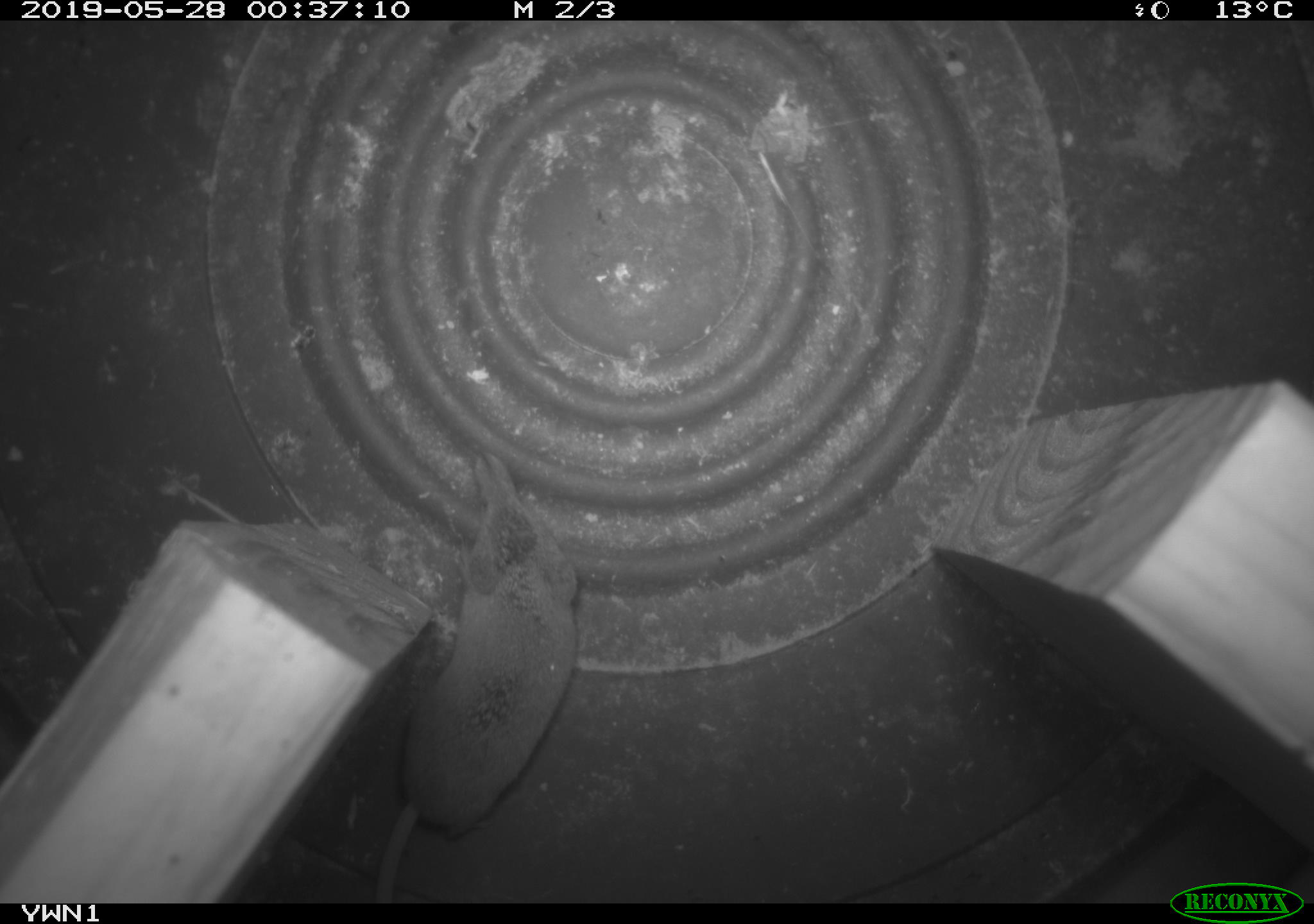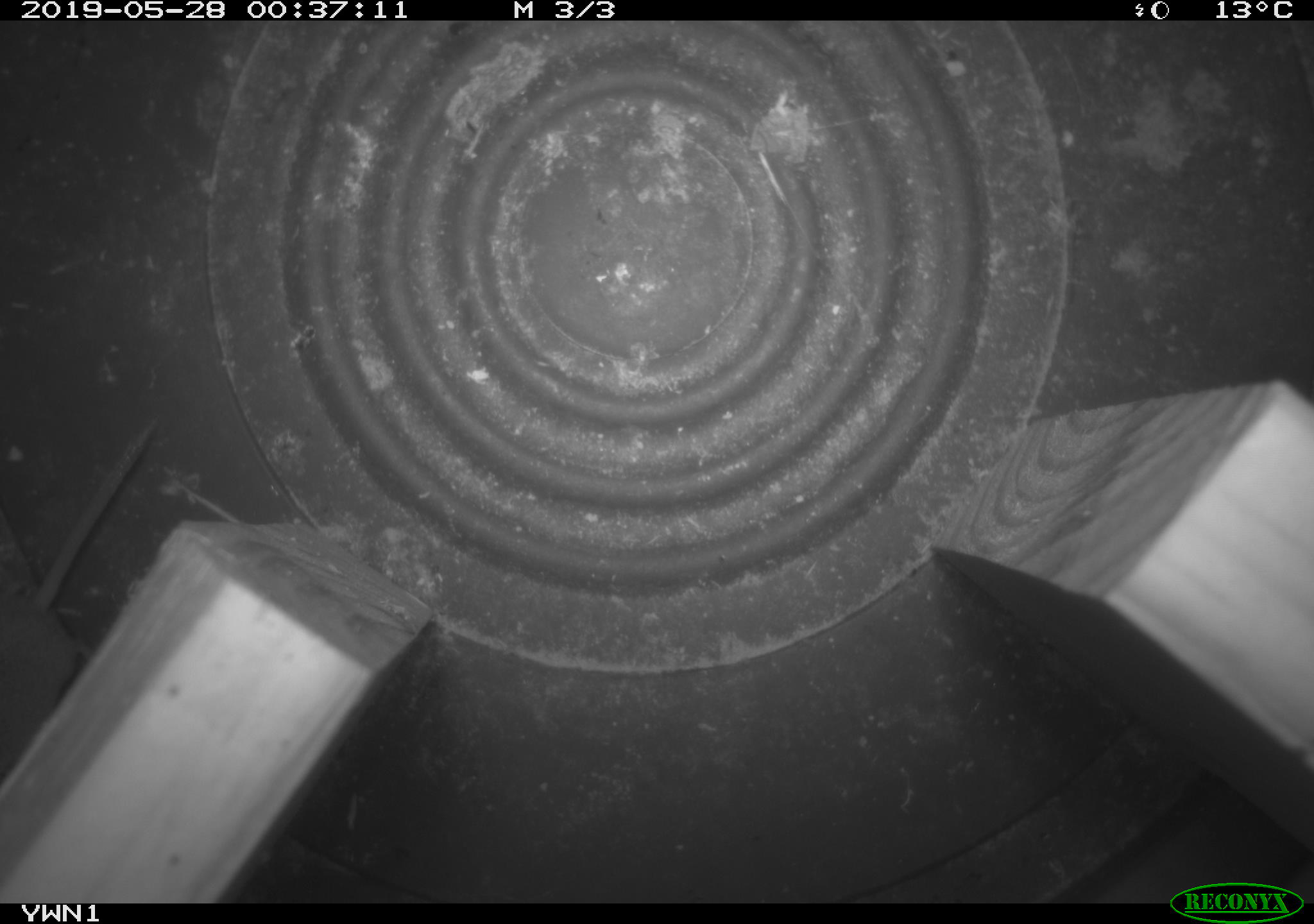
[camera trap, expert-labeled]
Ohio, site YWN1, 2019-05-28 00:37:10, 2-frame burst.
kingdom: Animalia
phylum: Chordata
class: Mammalia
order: Eulipotyphla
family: Soricidae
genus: Sorex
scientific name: Sorex cinereus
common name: masked shrew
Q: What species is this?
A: Masked shrew (Sorex cinereus).